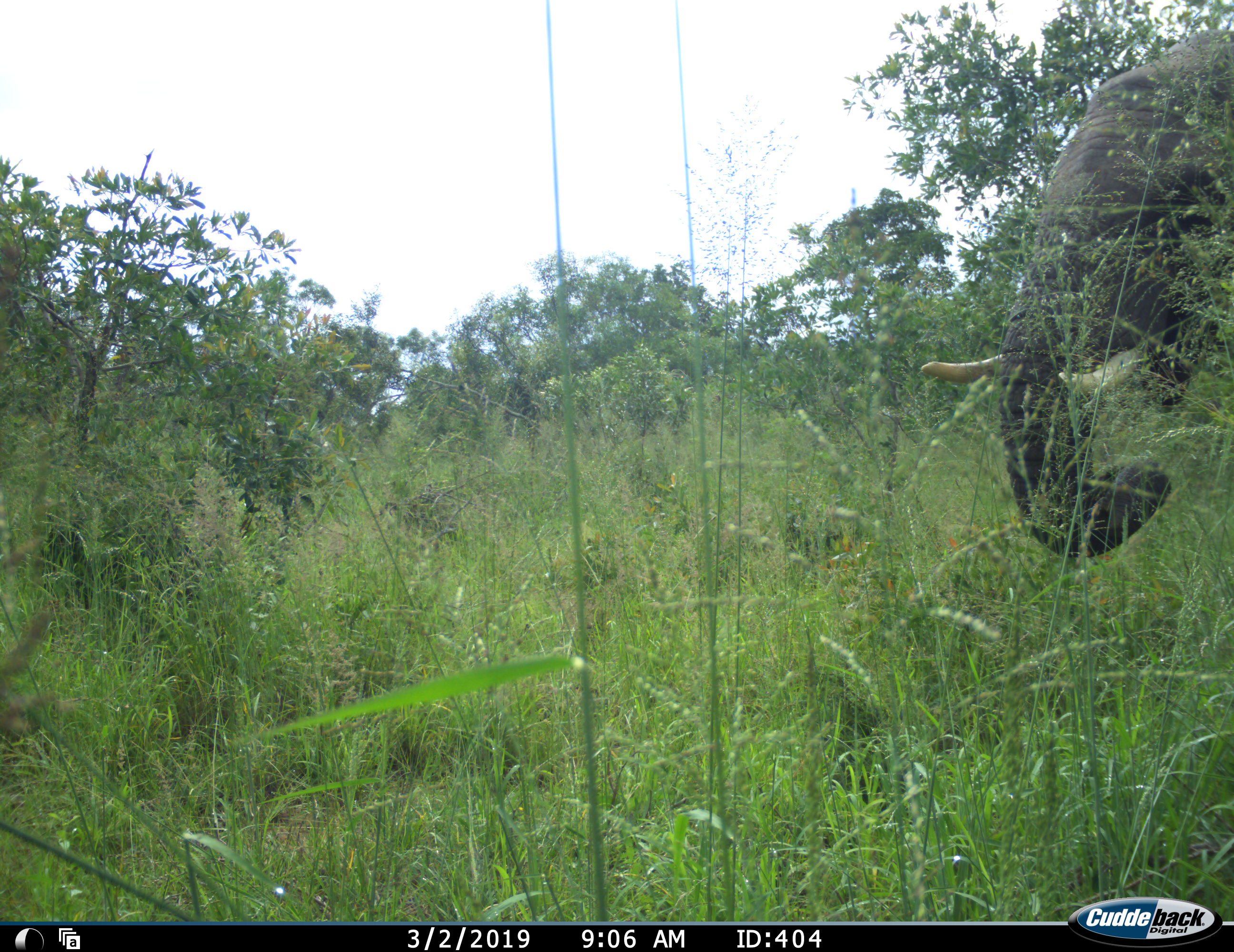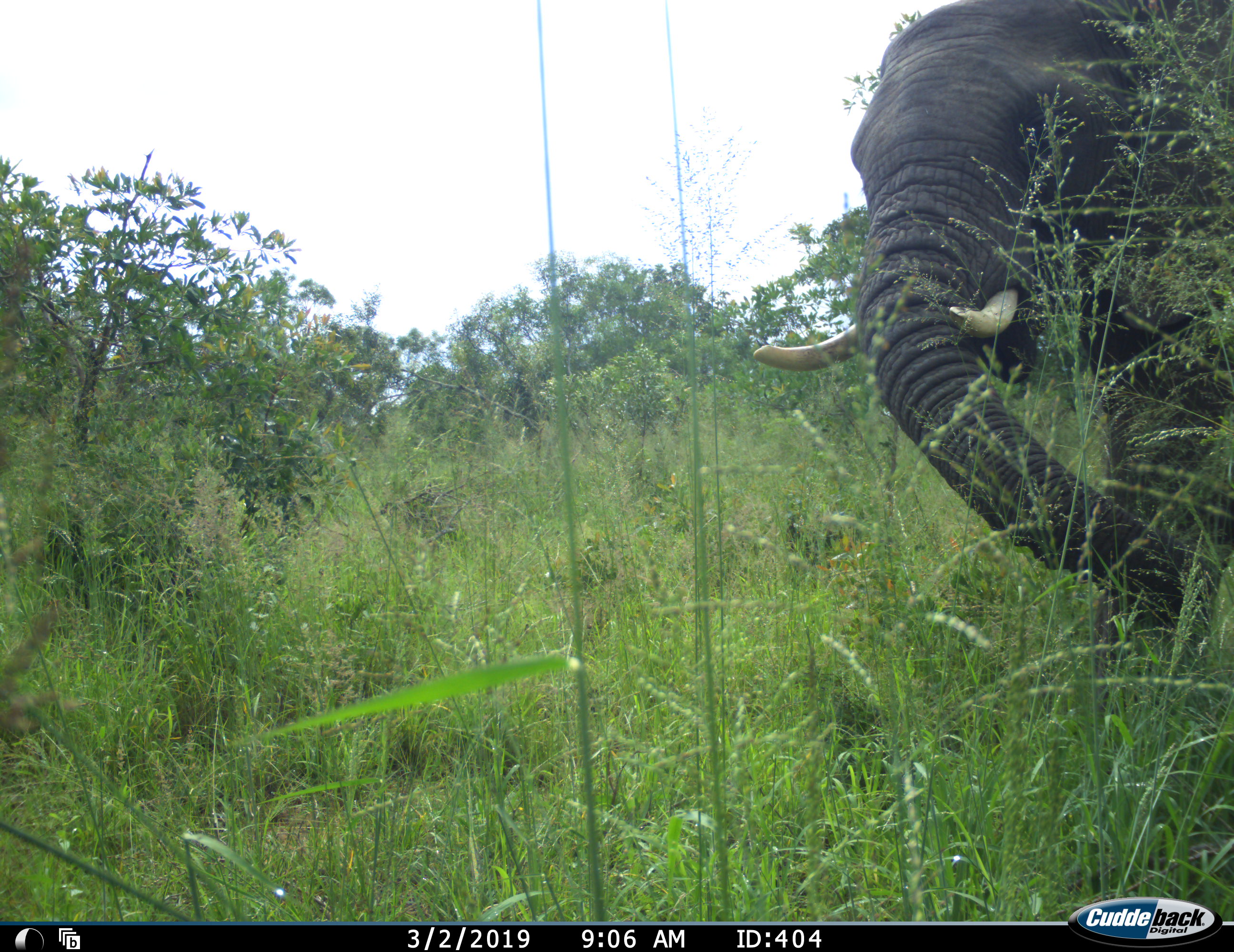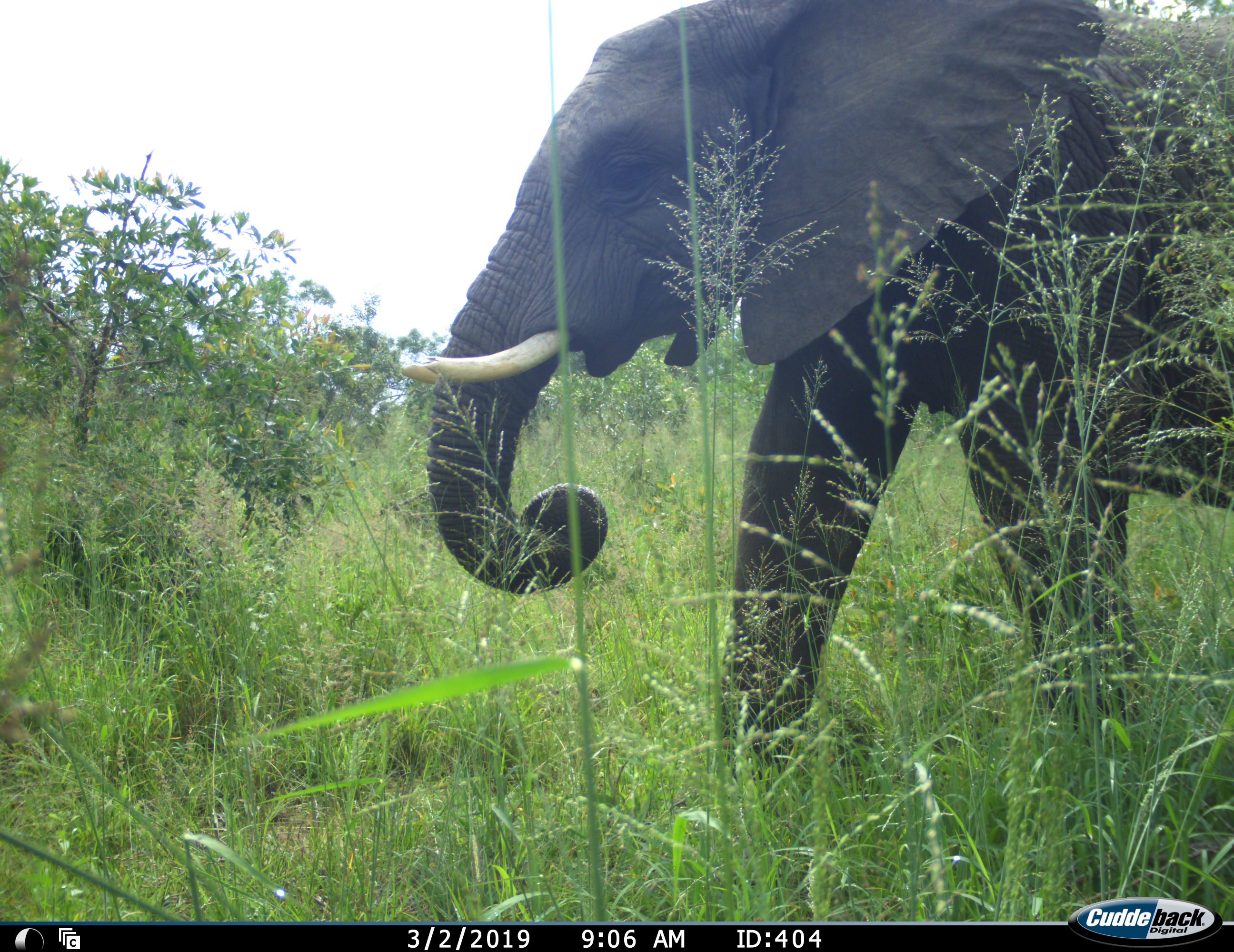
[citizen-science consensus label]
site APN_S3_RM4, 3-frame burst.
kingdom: Animalia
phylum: Chordata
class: Mammalia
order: Proboscidea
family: Elephantidae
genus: Loxodonta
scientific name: Loxodonta africana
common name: african bush elephant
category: elephant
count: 1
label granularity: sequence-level